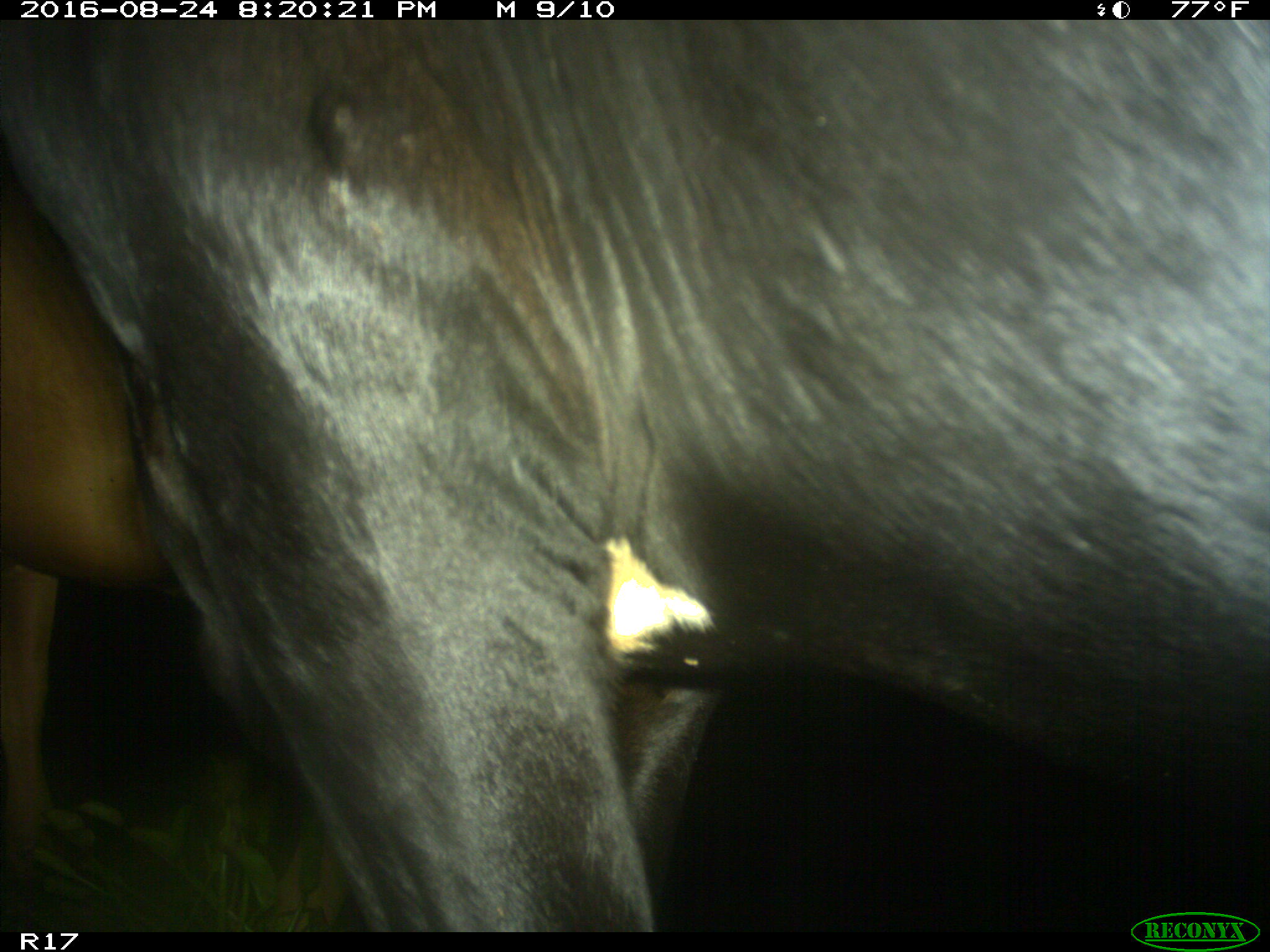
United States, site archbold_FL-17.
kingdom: Animalia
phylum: Chordata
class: Mammalia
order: Artiodactyla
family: Bovidae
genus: Bos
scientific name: Bos taurus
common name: domestic cow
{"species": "Bos taurus (domestic cow)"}